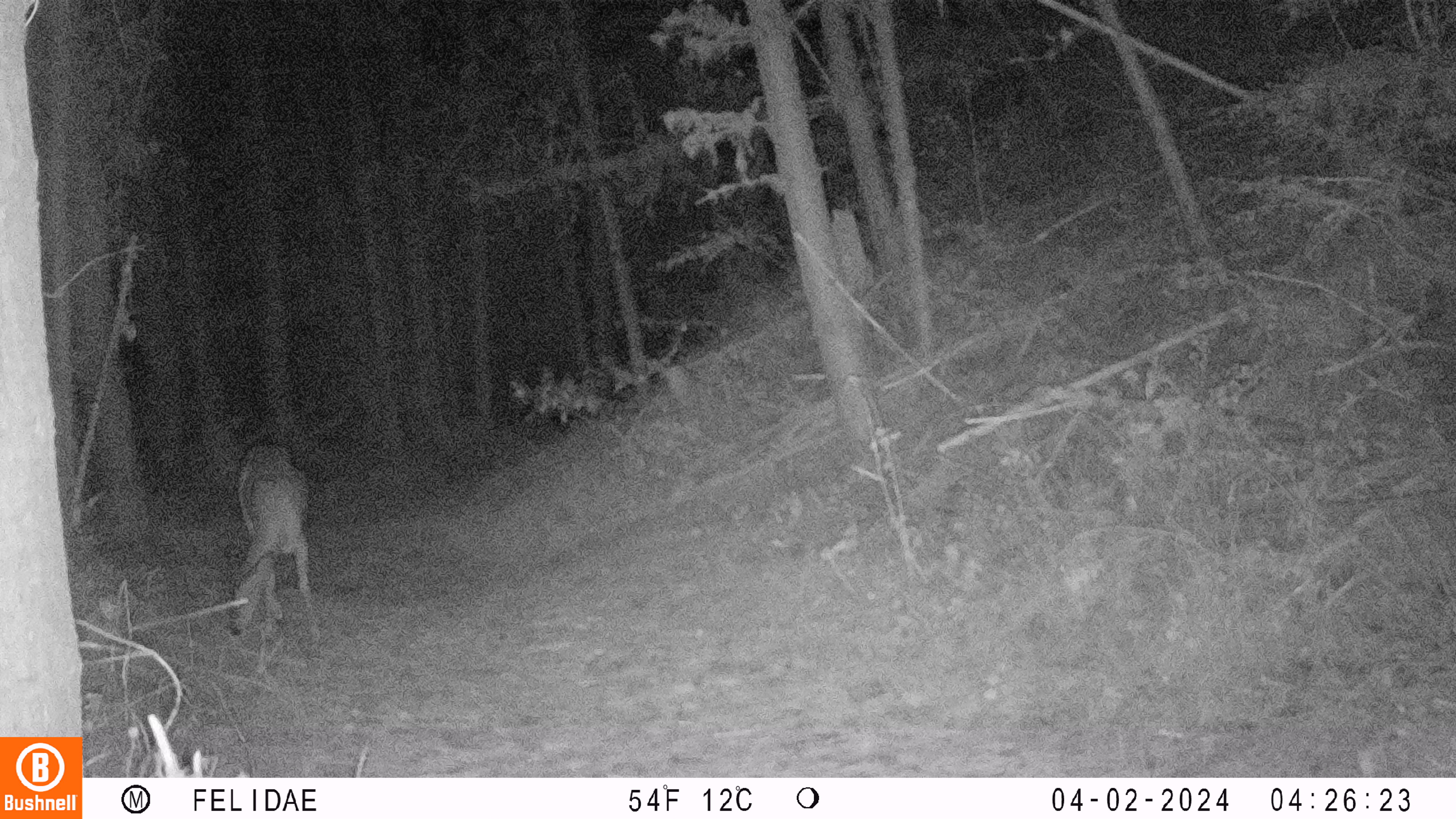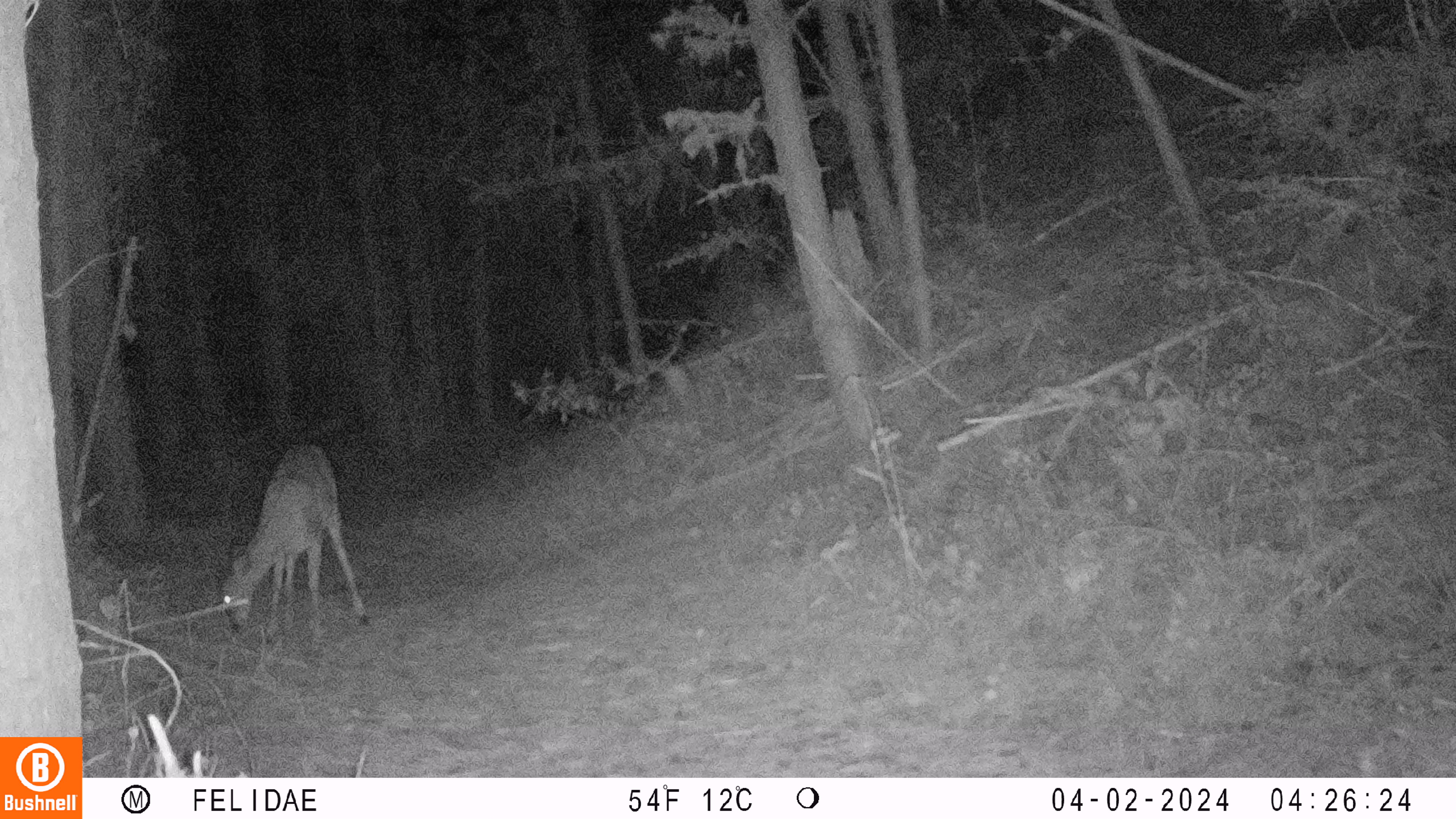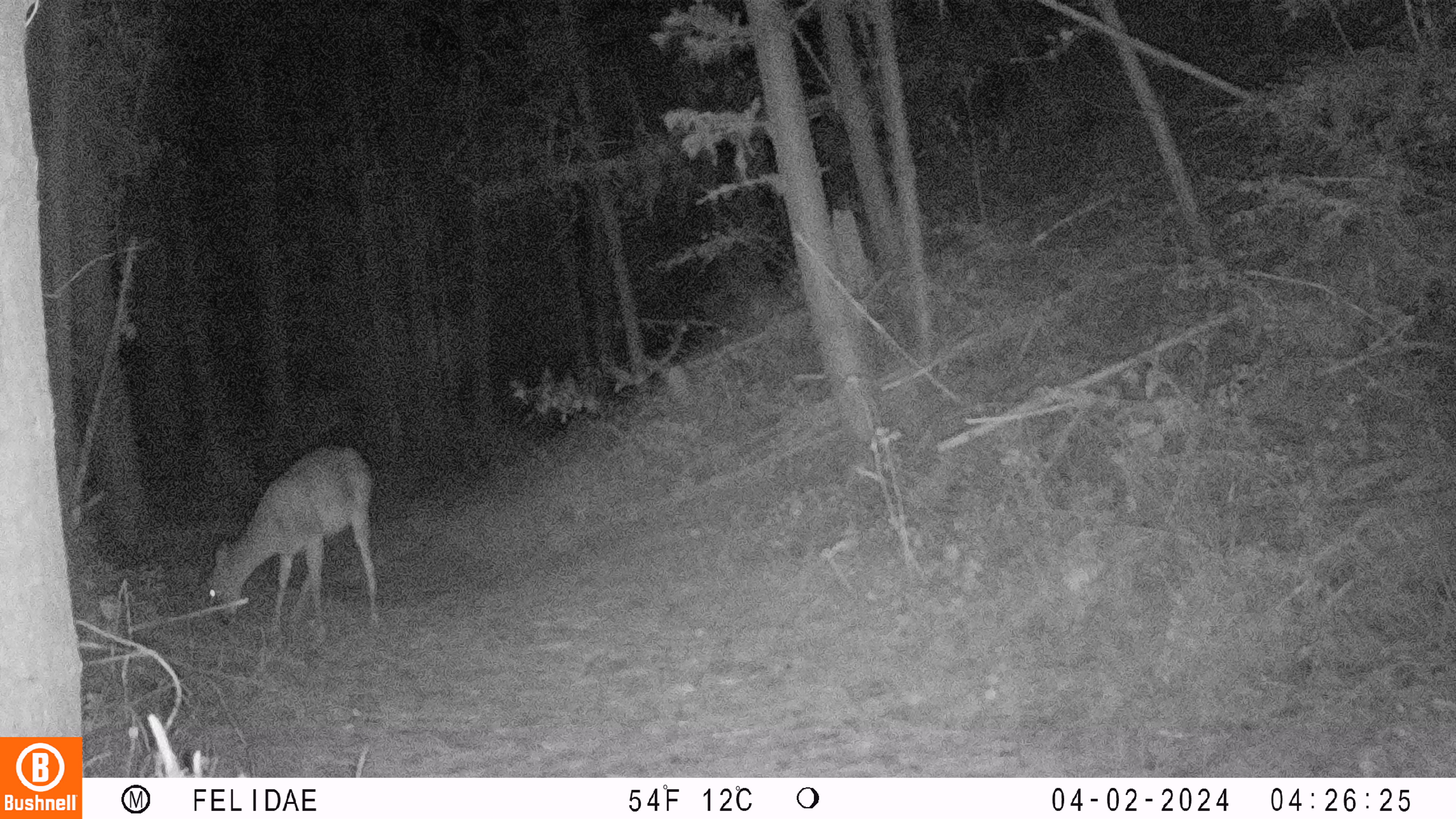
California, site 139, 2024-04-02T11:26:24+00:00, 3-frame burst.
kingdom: Animalia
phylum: Chordata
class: Mammalia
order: Artiodactyla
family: Cervidae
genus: Odocoileus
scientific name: Odocoileus hemionus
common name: mule deer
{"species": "mule deer (Odocoileus hemionus)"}